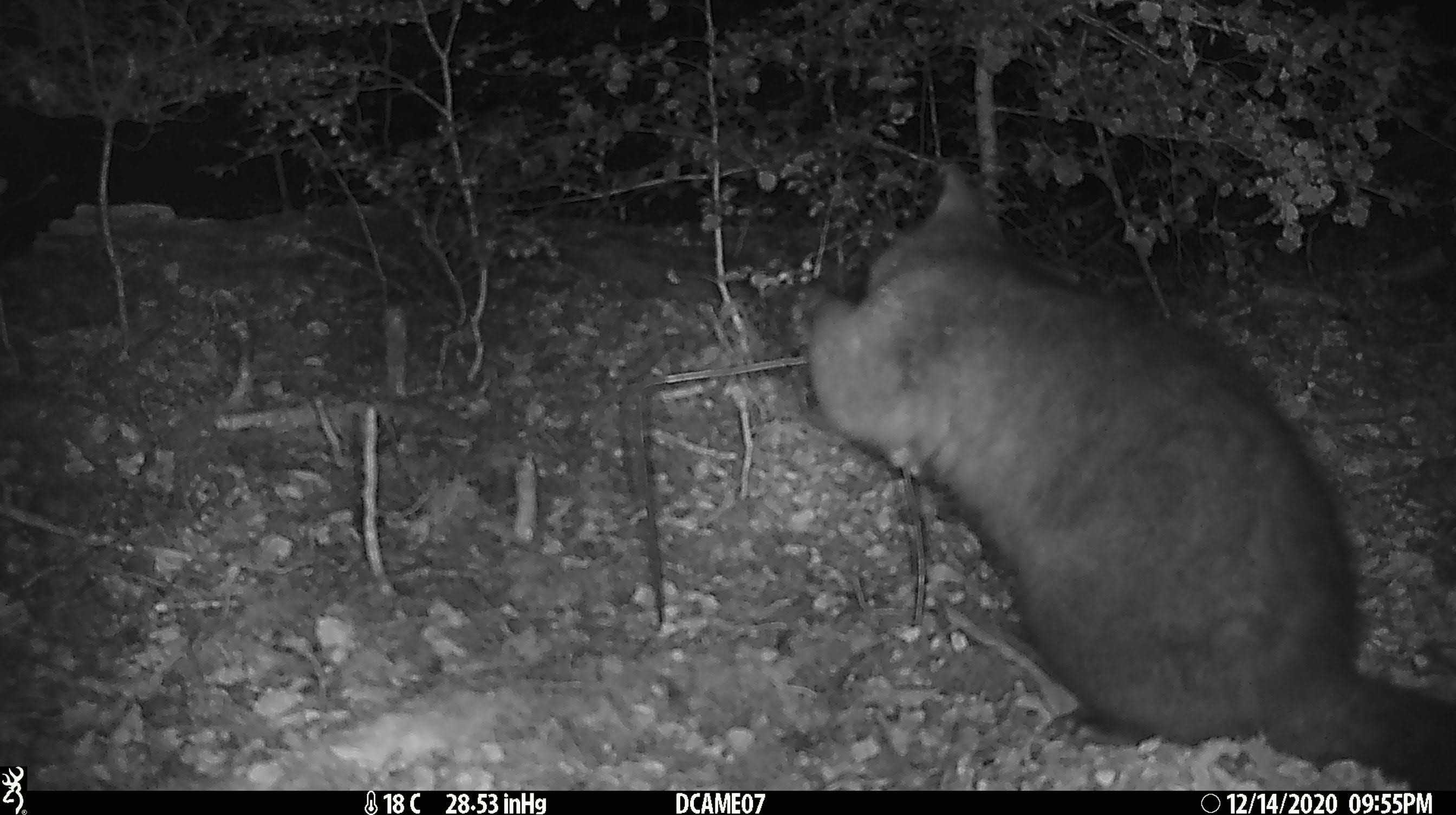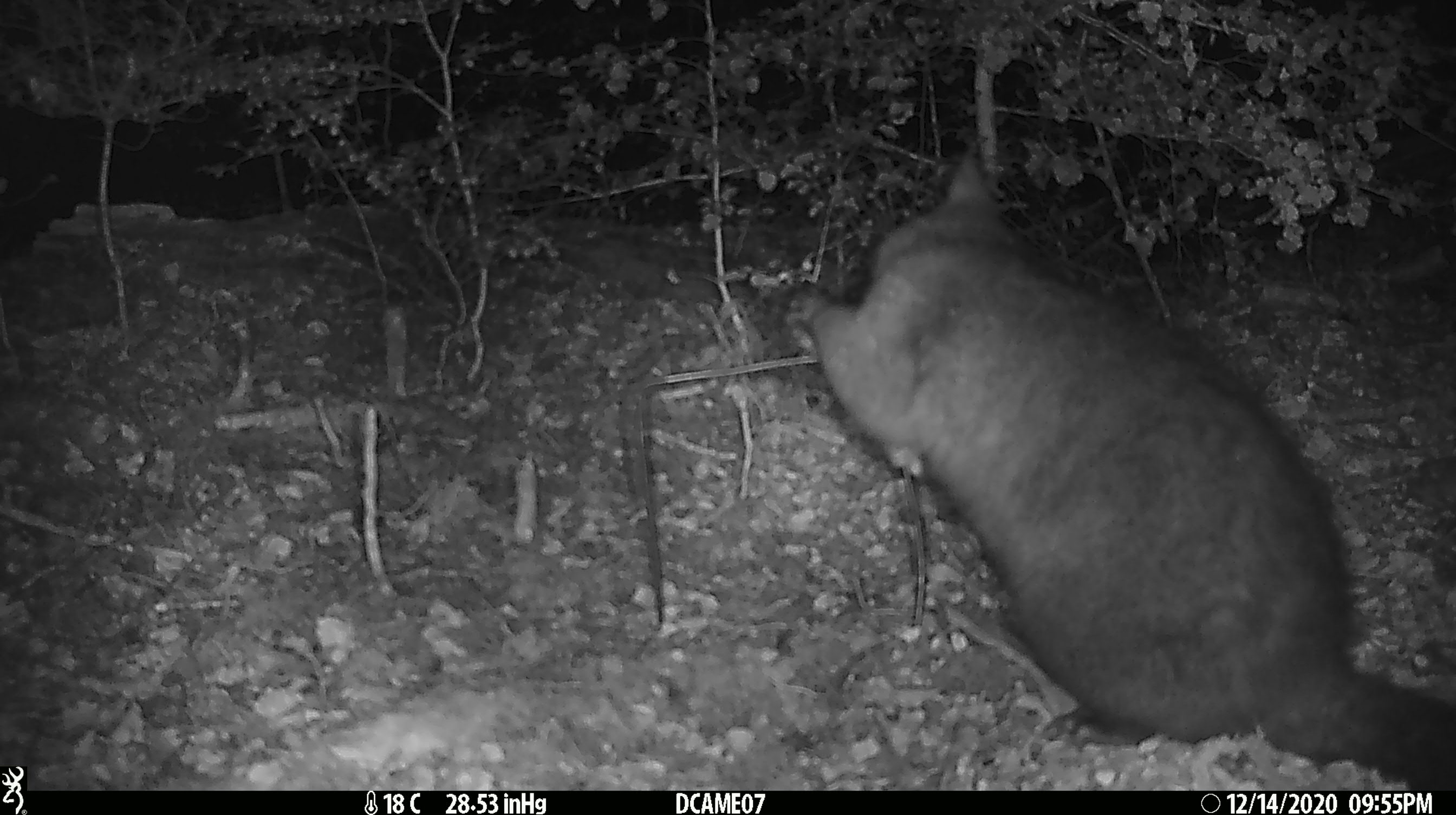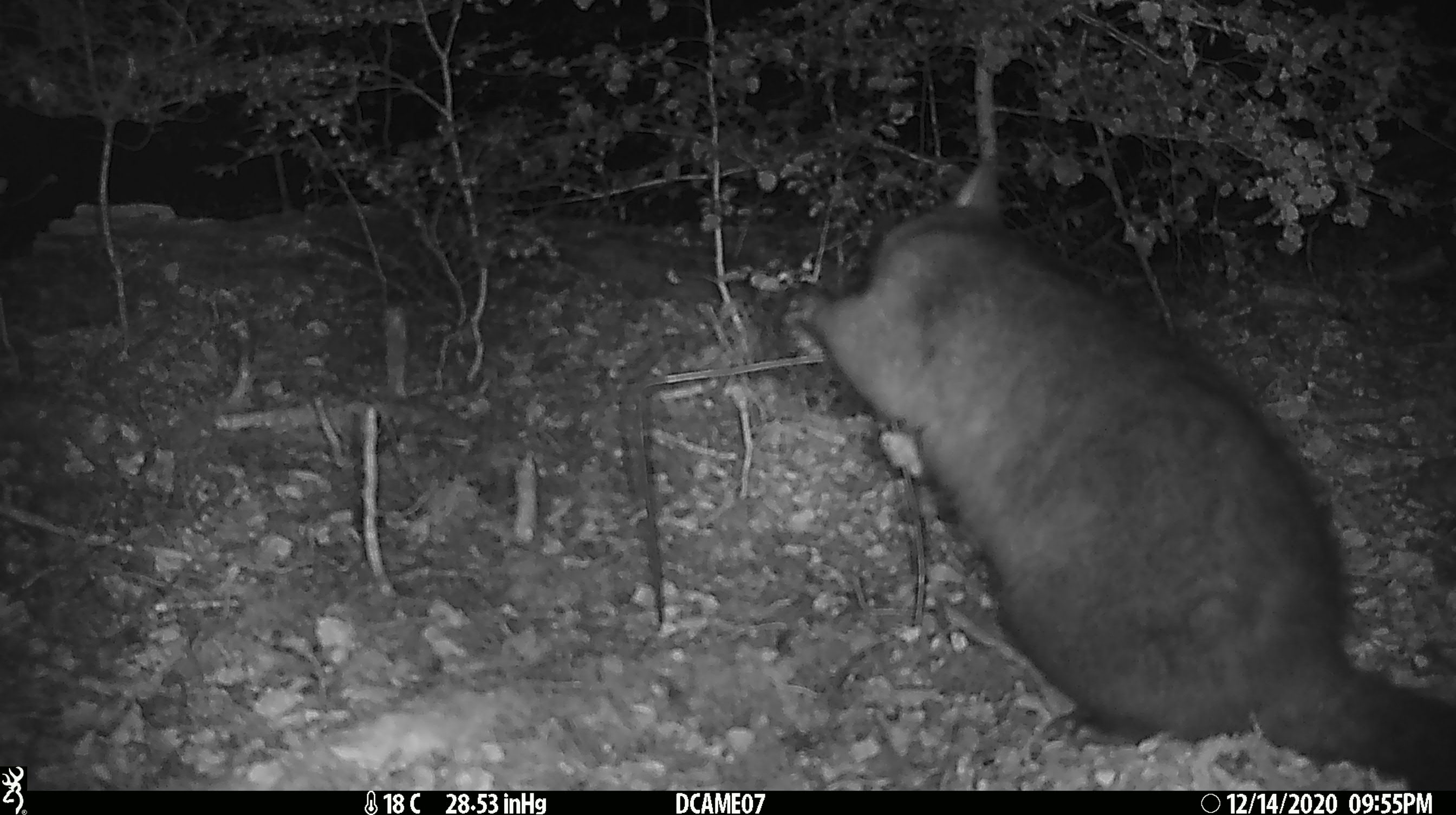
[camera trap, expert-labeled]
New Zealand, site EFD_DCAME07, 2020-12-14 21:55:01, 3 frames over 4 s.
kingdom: Animalia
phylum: Chordata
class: Mammalia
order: Diprotodontia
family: Phalangeridae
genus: Trichosurus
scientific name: Trichosurus vulpecula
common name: common brushtail possum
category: possum